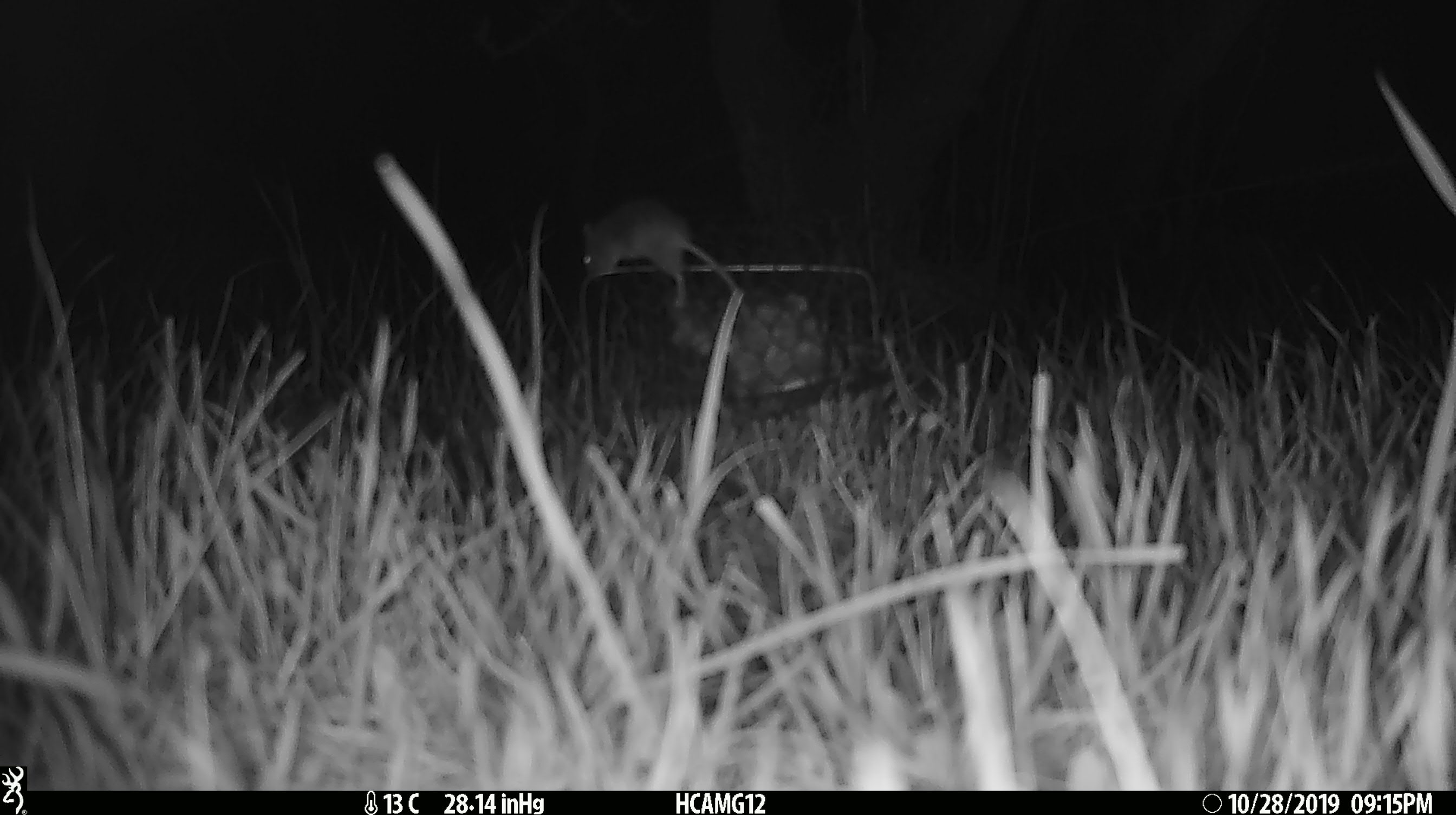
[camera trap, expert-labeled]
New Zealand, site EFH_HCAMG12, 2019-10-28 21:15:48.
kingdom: Animalia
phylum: Chordata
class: Mammalia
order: Rodentia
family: Muridae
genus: Mus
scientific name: Mus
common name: mouse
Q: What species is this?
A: Mouse (Mus).